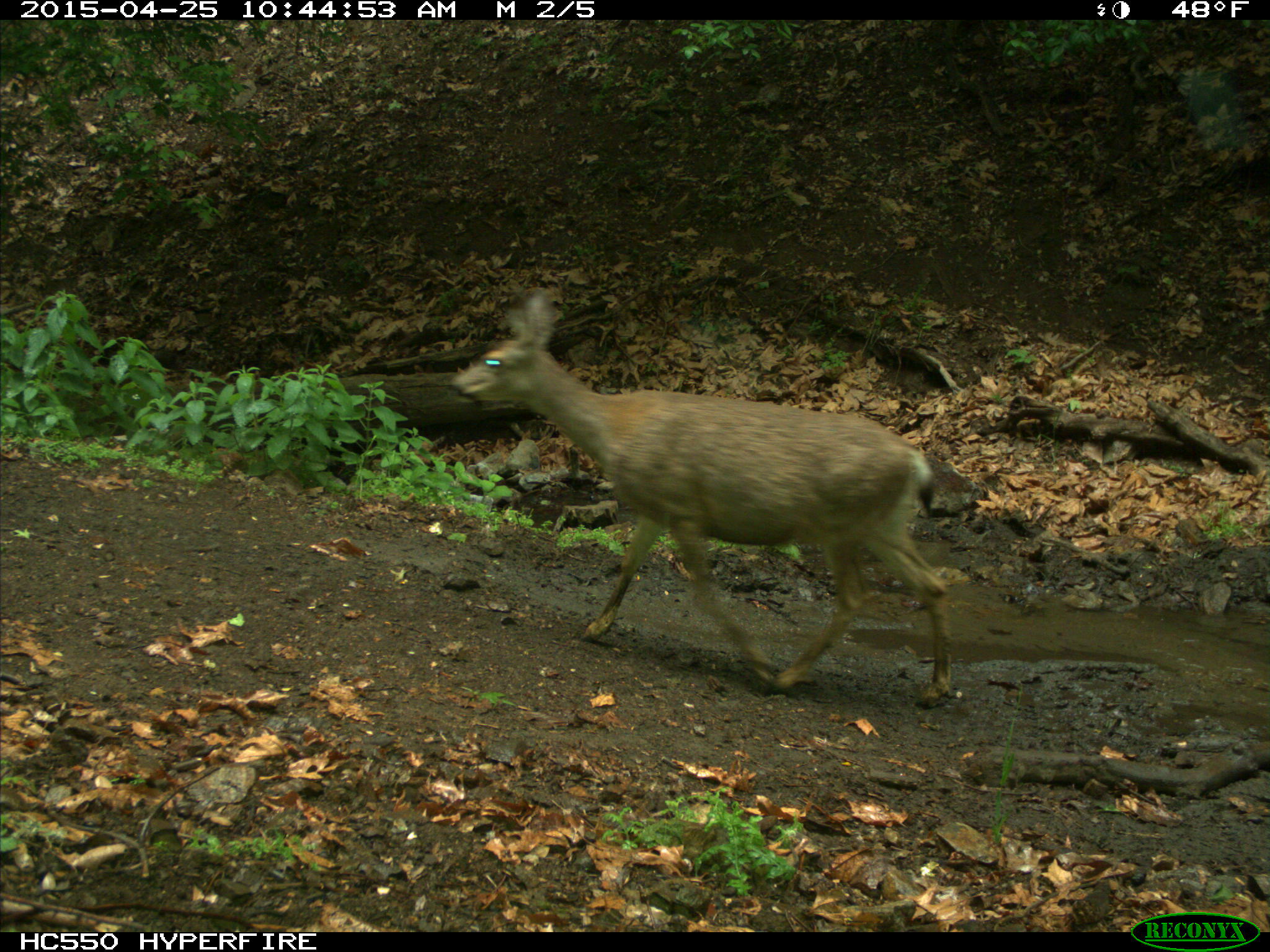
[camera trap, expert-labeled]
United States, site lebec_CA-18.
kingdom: Animalia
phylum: Chordata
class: Mammalia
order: Artiodactyla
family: Cervidae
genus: Odocoileus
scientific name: Odocoileus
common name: deer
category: unidentified deer